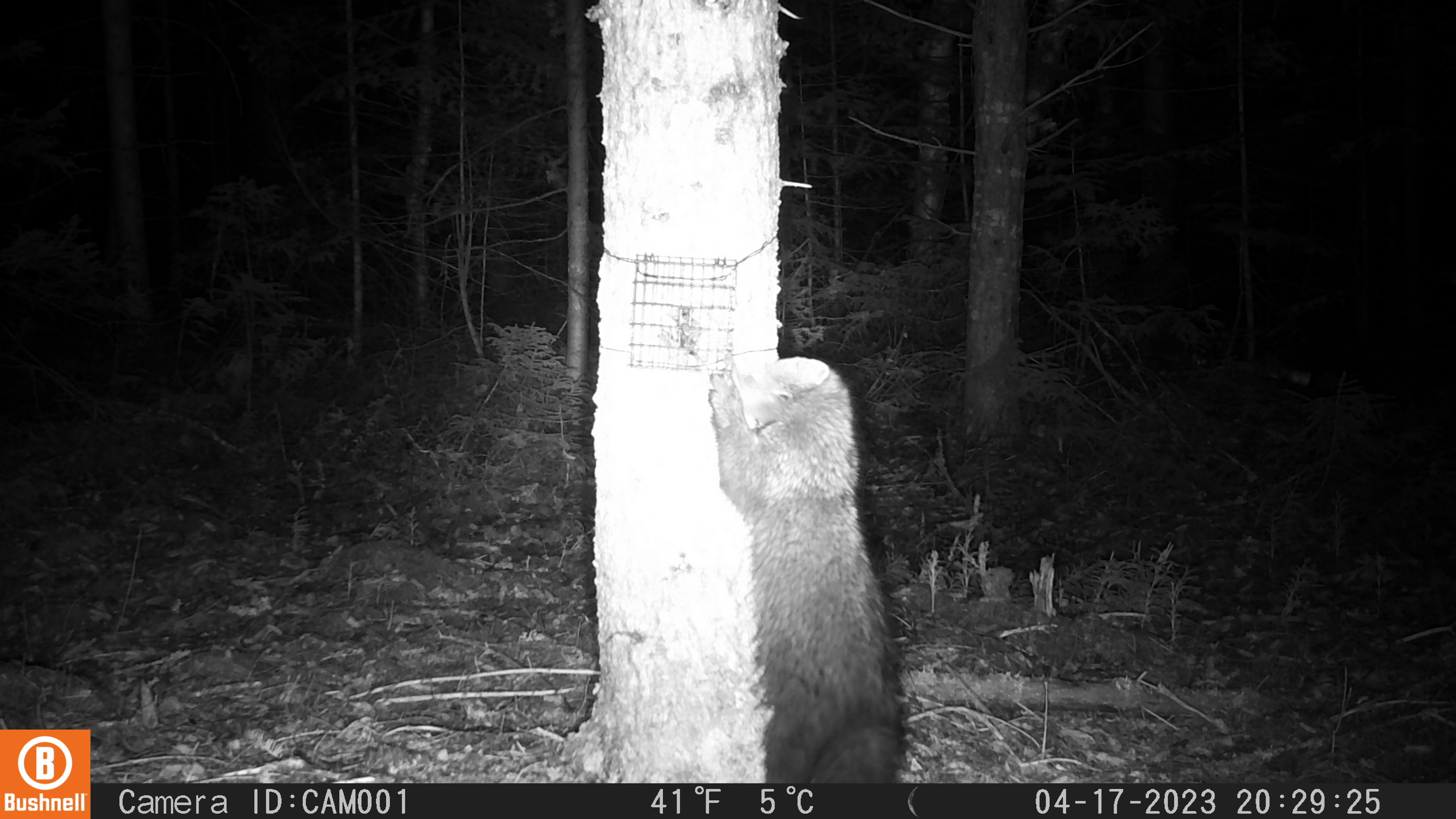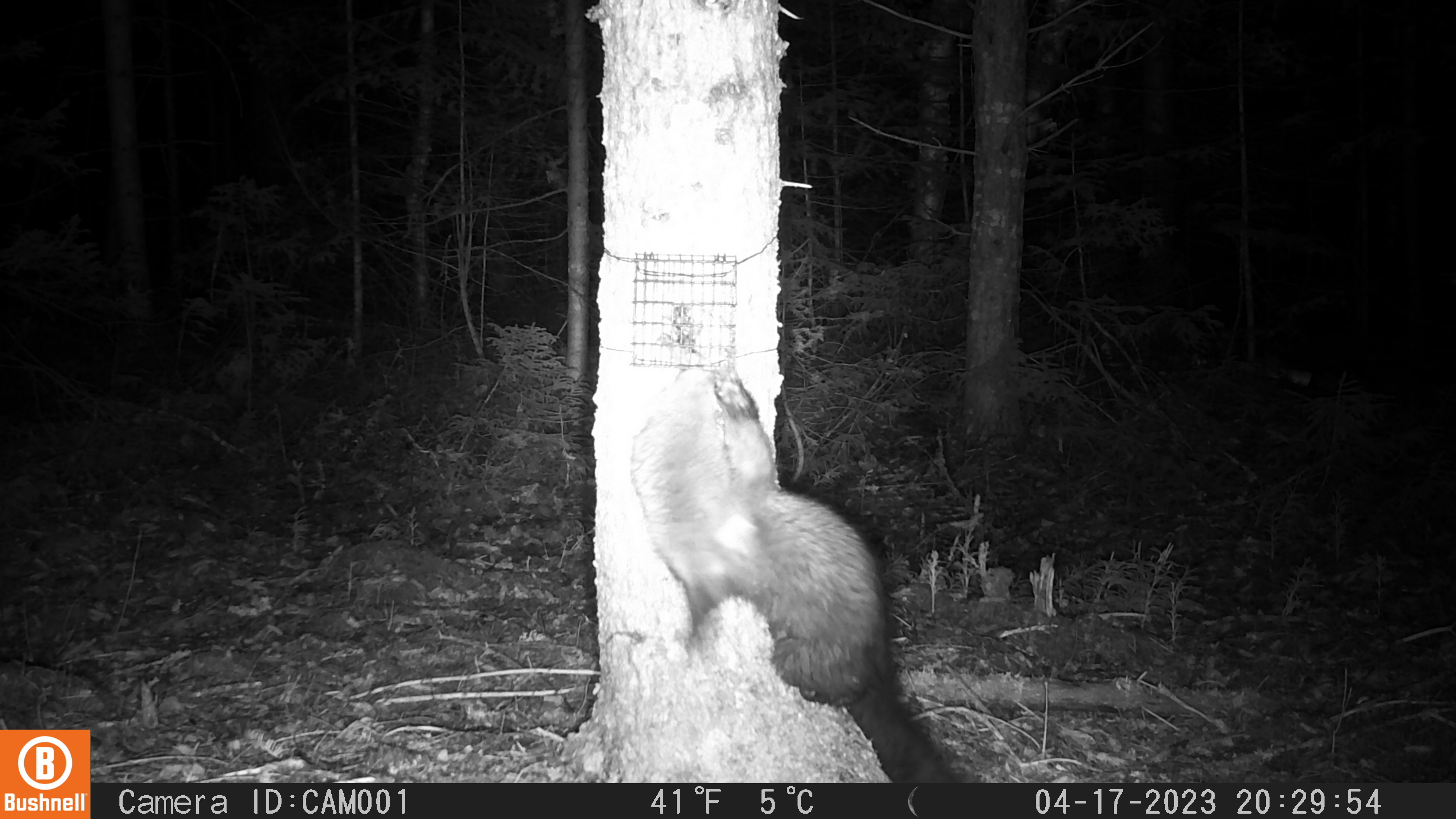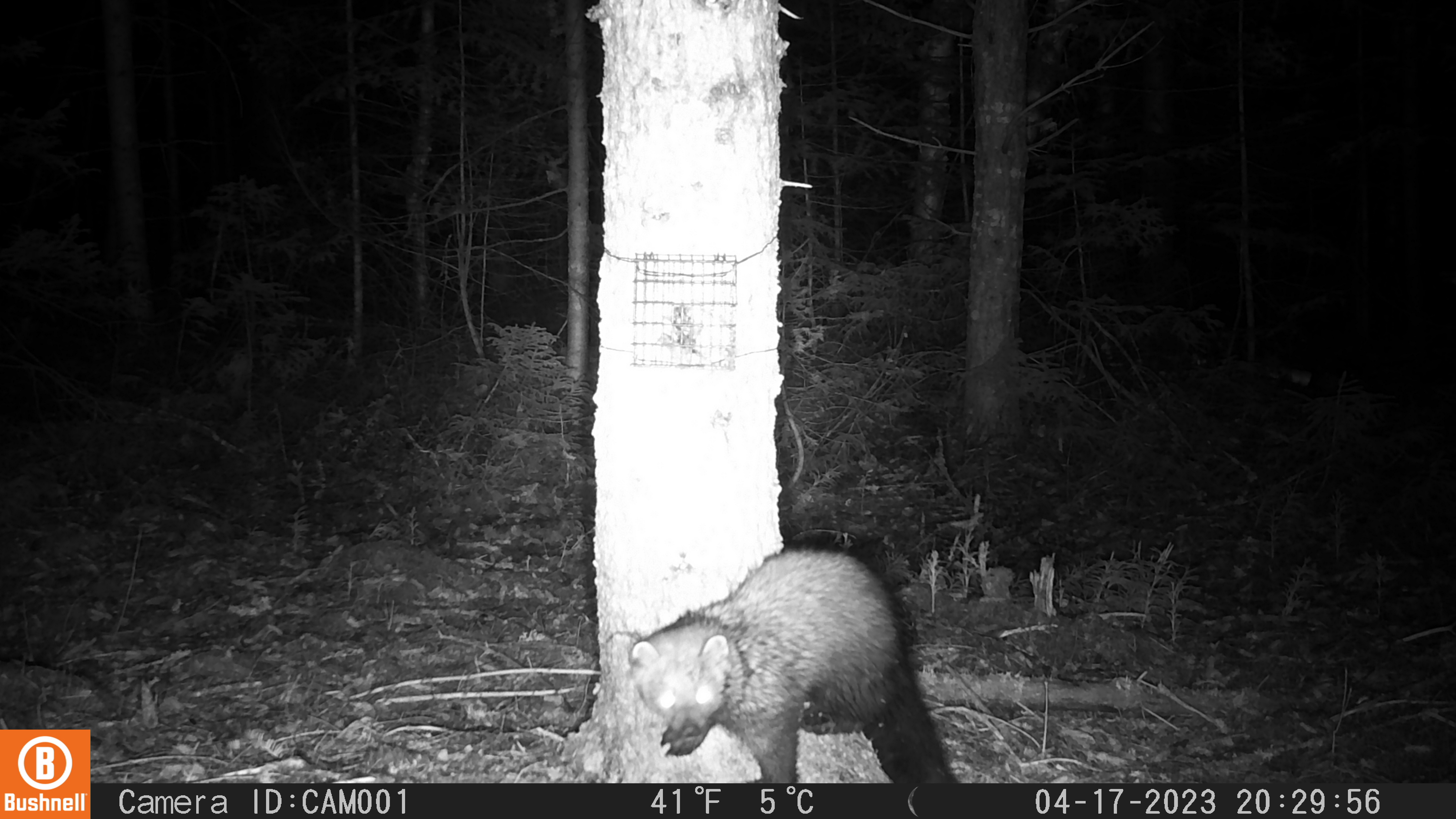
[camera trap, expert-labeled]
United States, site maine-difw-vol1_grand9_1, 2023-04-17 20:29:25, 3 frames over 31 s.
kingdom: Animalia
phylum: Chordata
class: Mammalia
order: Carnivora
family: Mustelidae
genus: Pekania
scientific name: Pekania pennanti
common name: fisher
Fisher (Pekania pennanti).